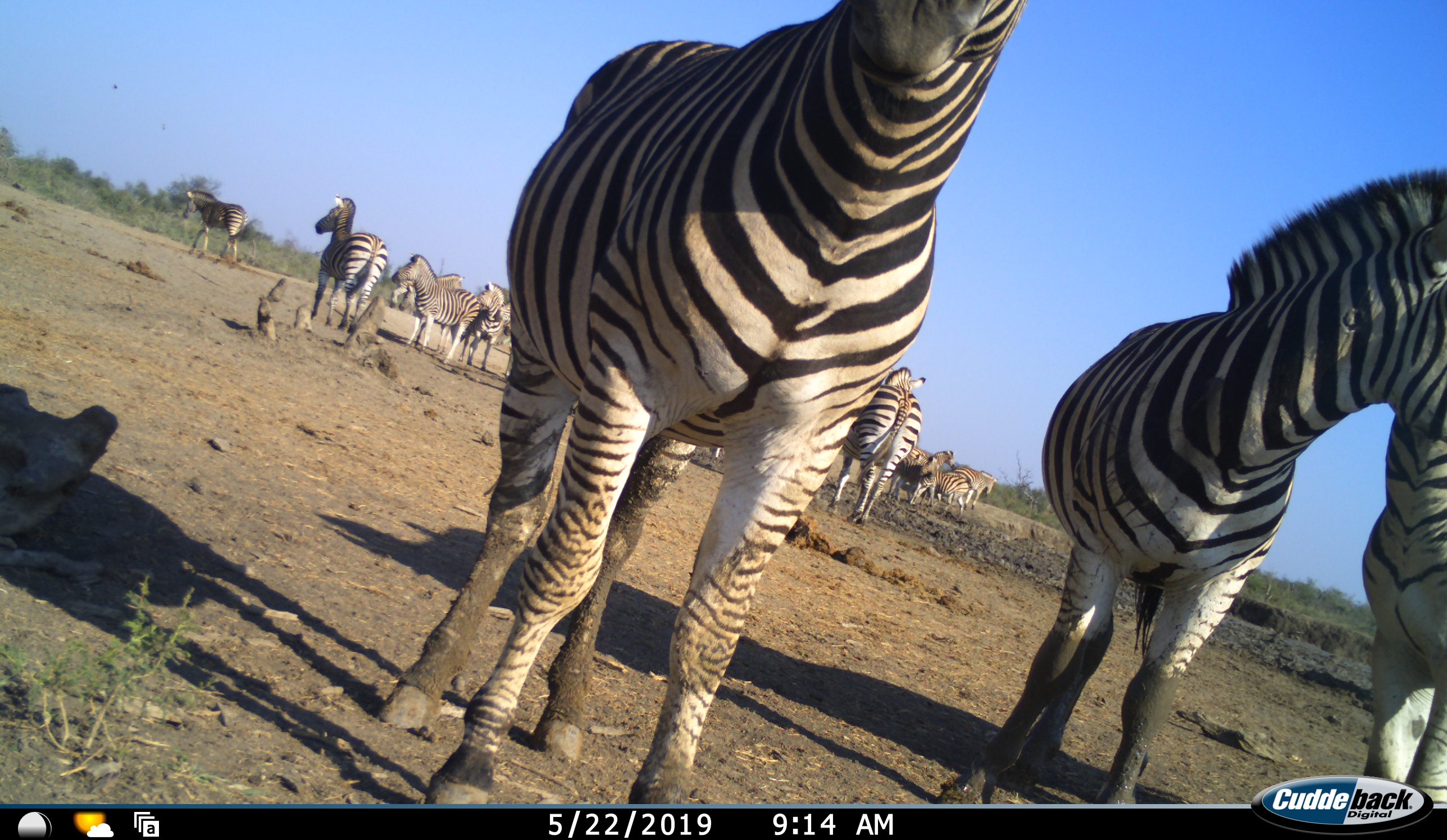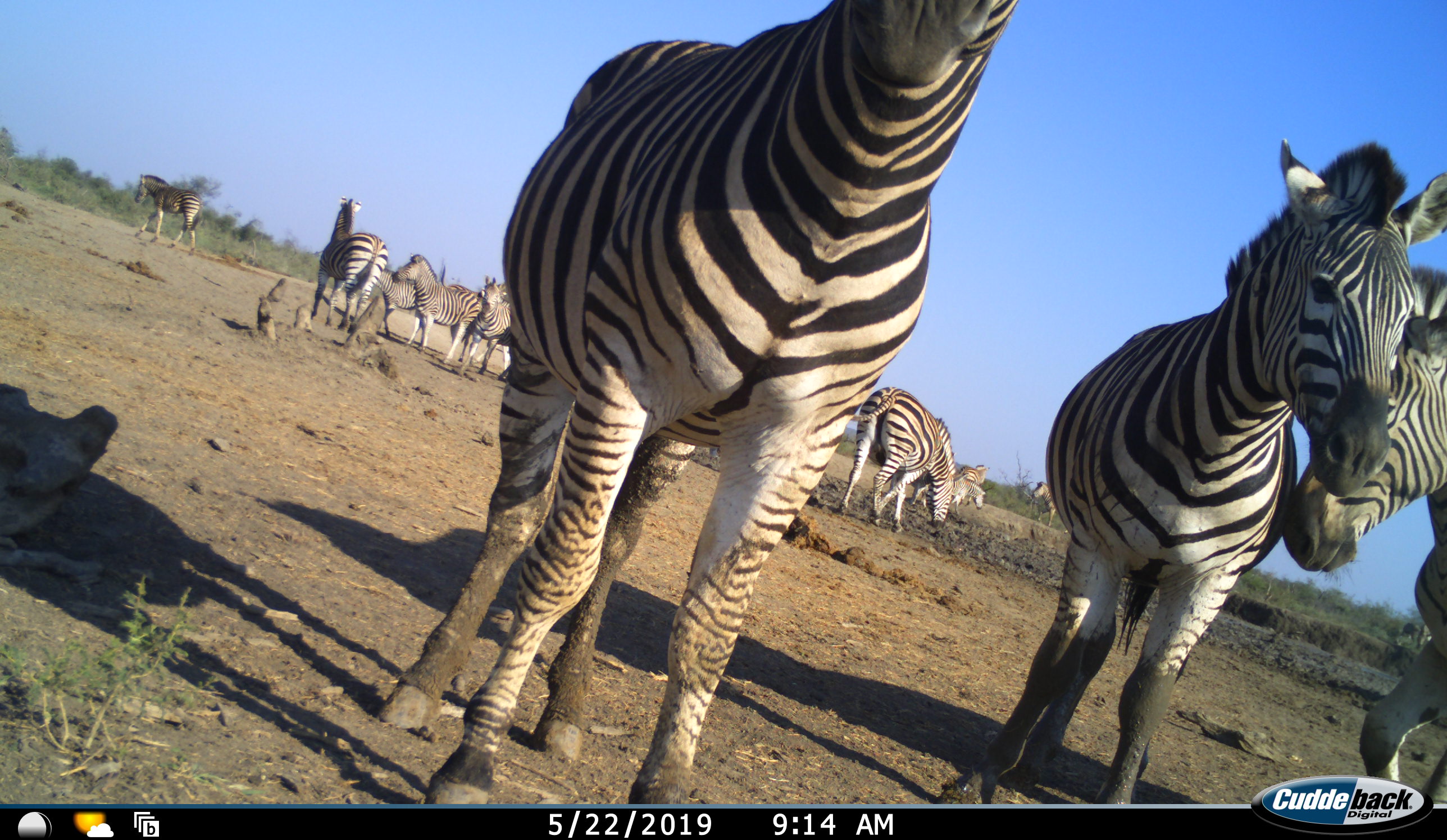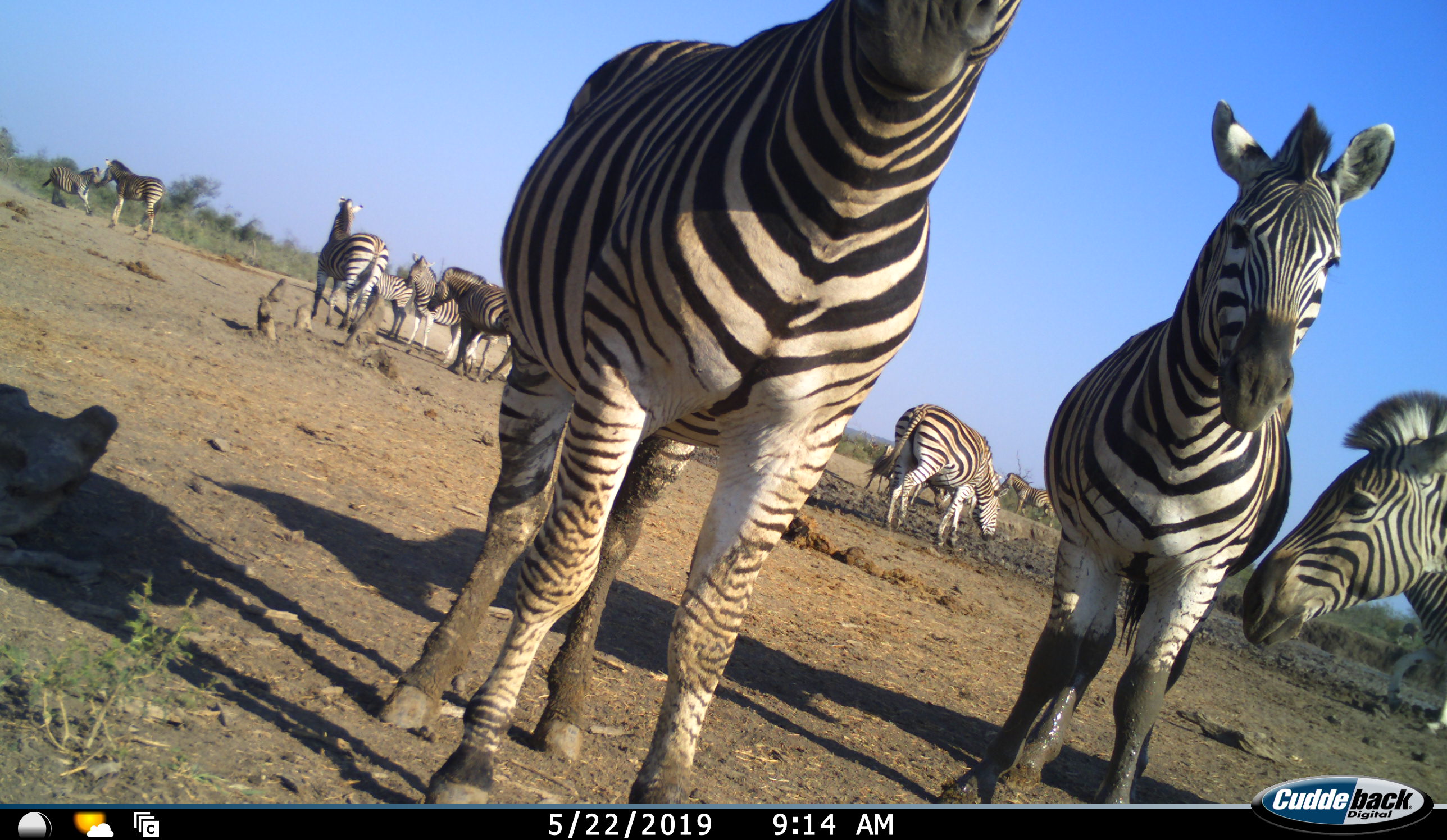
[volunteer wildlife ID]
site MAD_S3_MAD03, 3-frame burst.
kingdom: Animalia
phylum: Chordata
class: Mammalia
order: Perissodactyla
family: Equidae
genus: Equus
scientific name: Equus quagga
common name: plains zebra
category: zebraplains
Zebraplains (plains zebra) (Equus quagga), count 11-50. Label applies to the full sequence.